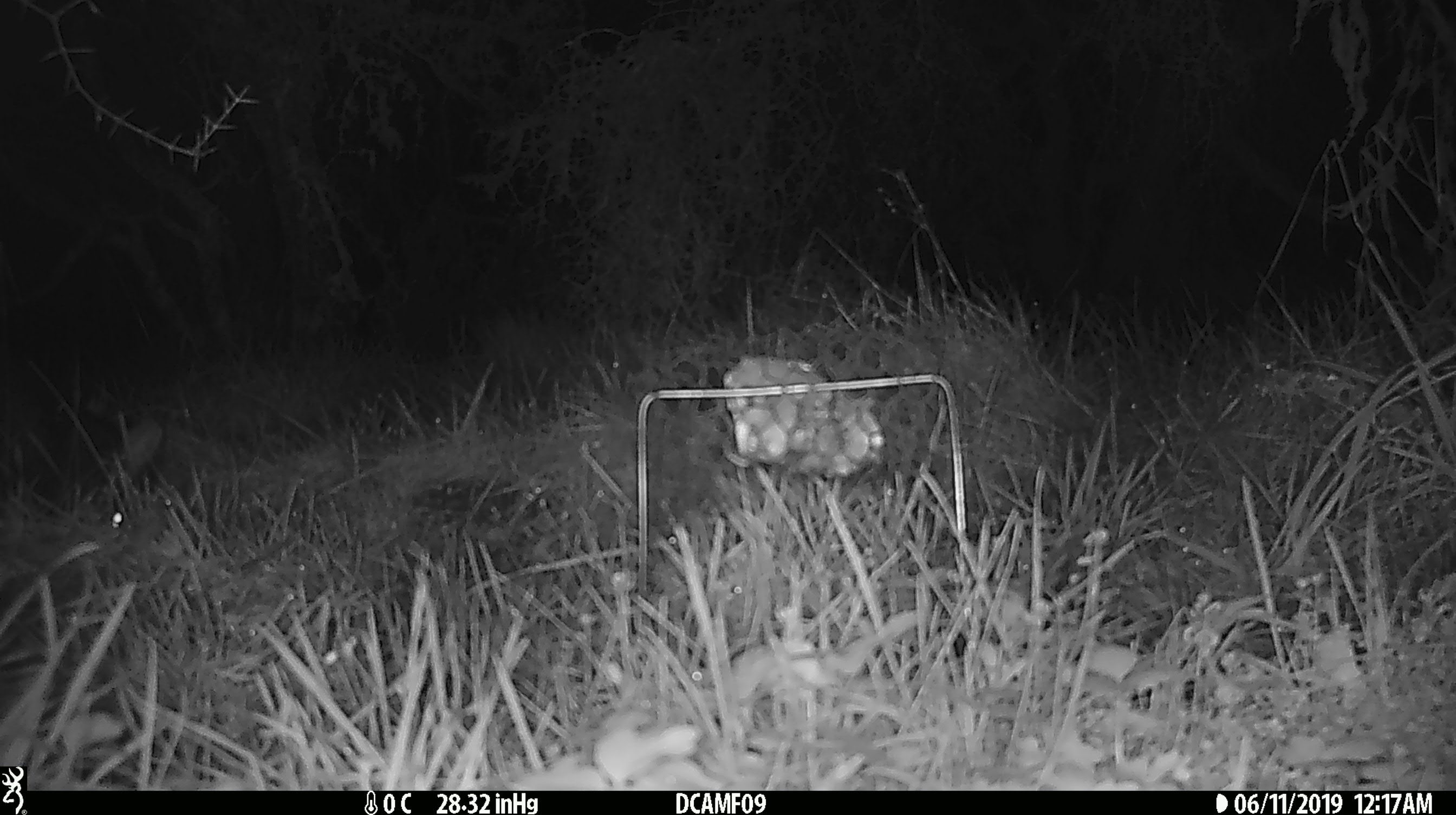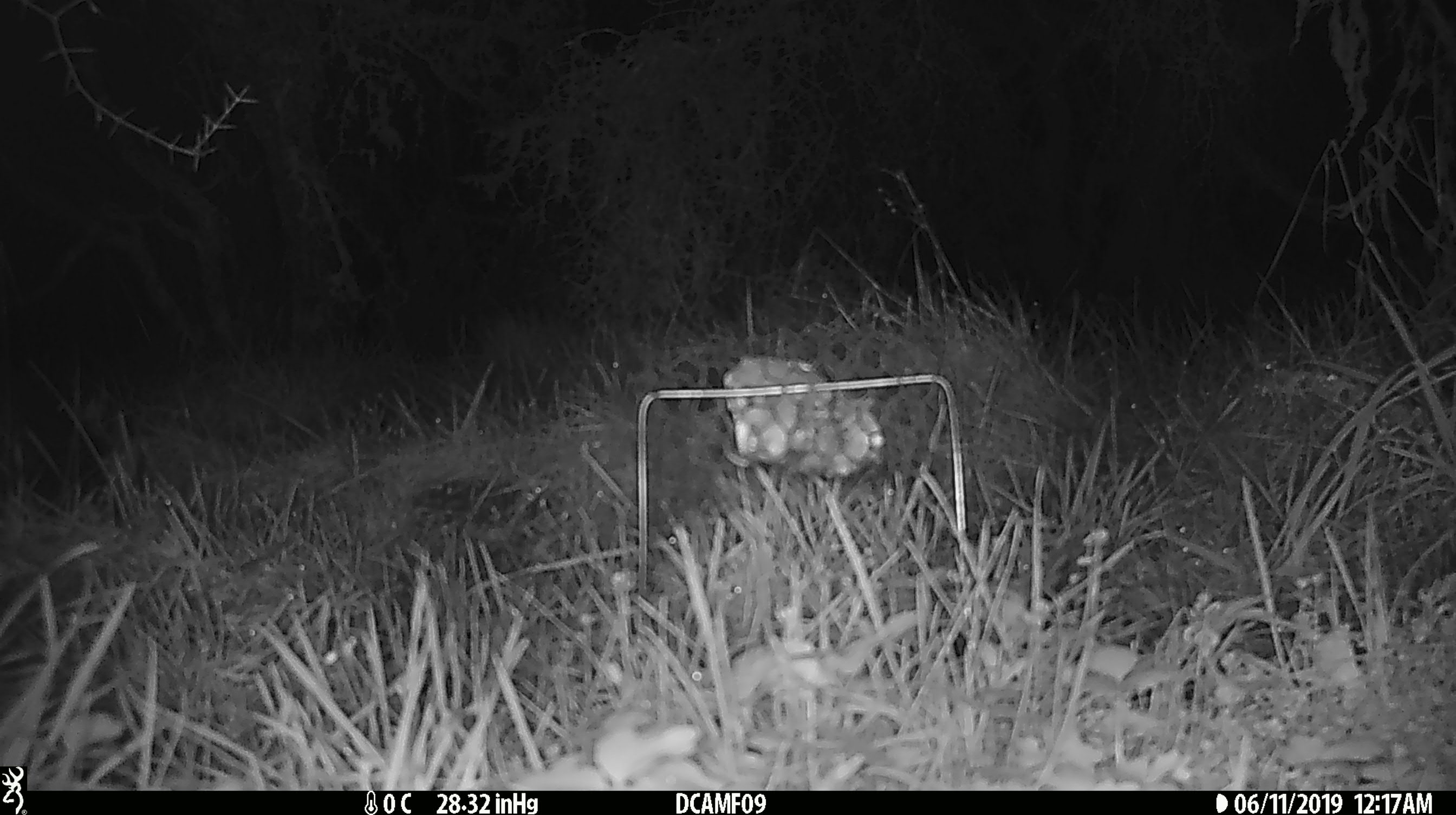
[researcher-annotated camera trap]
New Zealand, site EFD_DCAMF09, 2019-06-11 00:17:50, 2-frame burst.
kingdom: Animalia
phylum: Chordata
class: Mammalia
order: Diprotodontia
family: Phalangeridae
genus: Trichosurus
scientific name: Trichosurus vulpecula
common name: common brushtail possum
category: possum